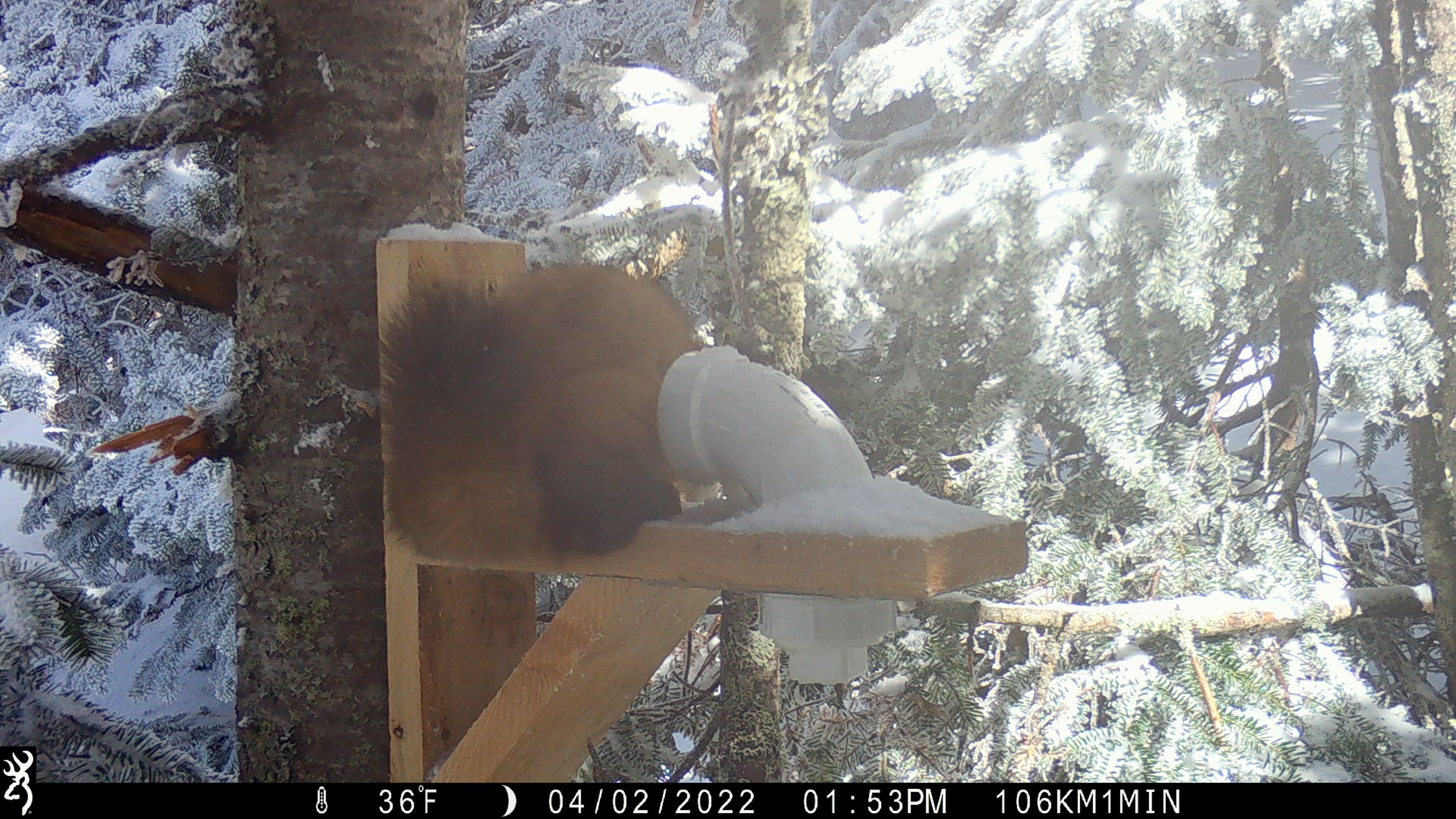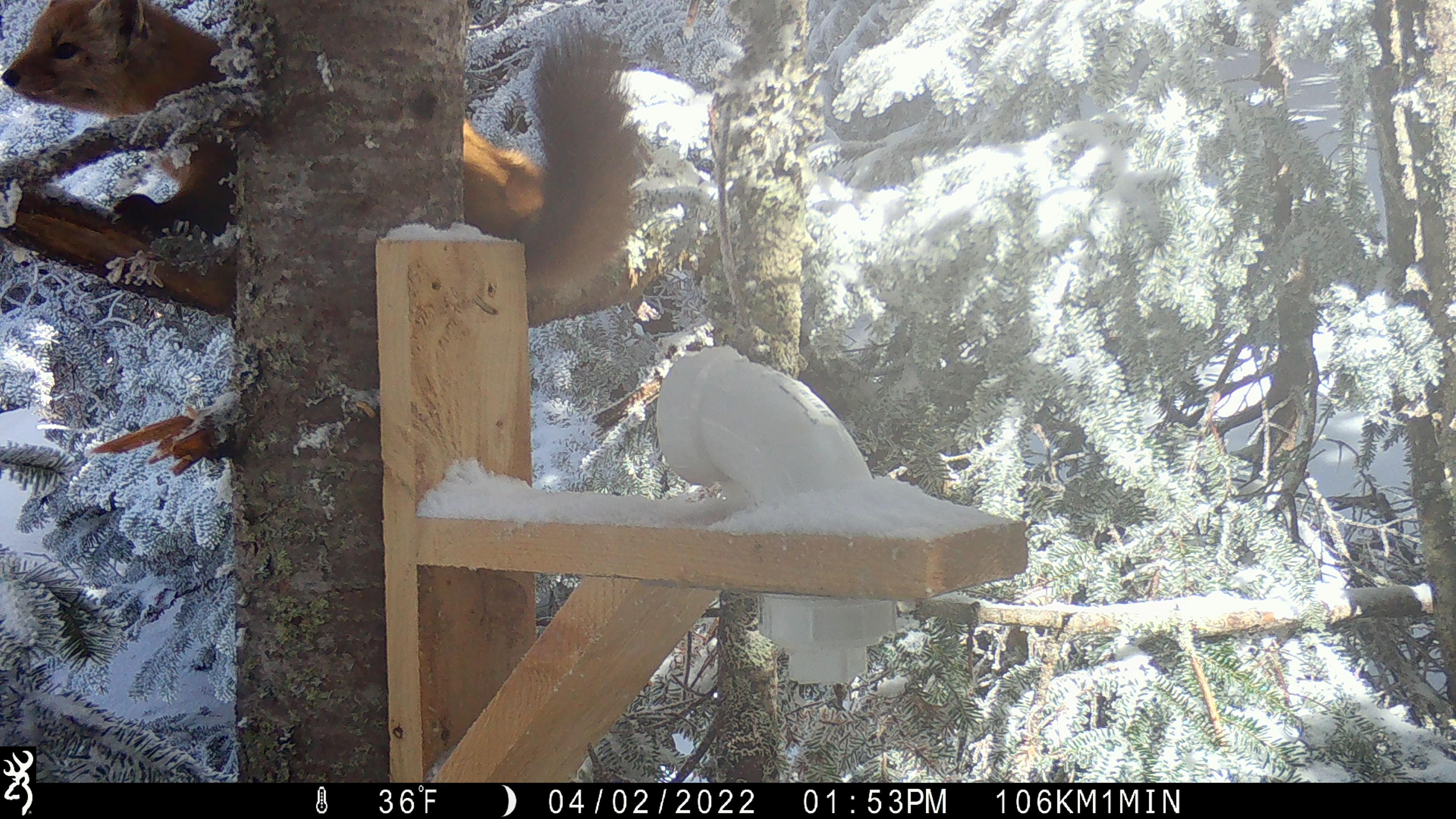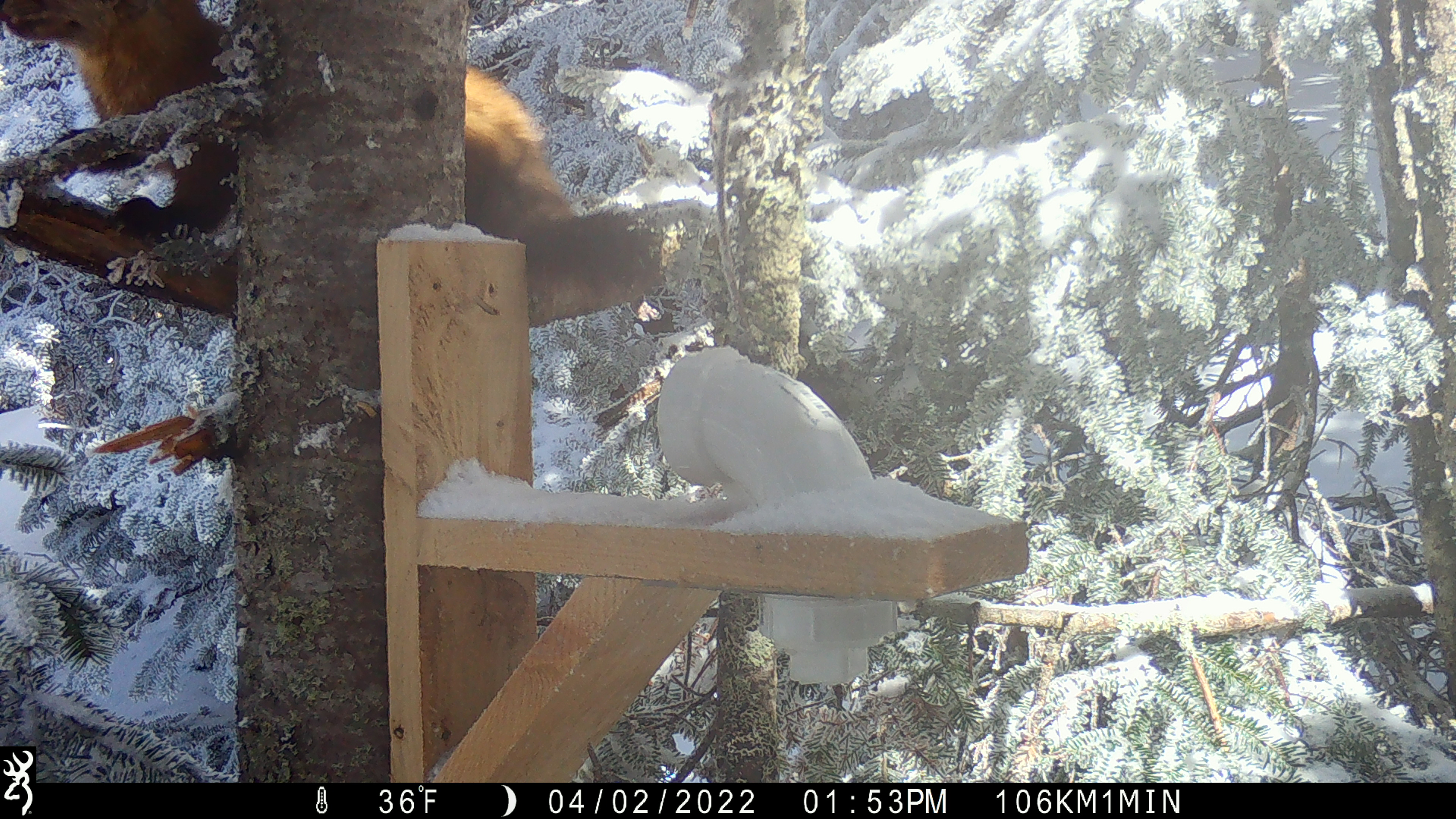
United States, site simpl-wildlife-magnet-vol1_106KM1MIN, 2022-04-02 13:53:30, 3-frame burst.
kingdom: Animalia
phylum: Chordata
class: Mammalia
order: Carnivora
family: Mustelidae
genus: Martes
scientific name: Martes americana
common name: american marten